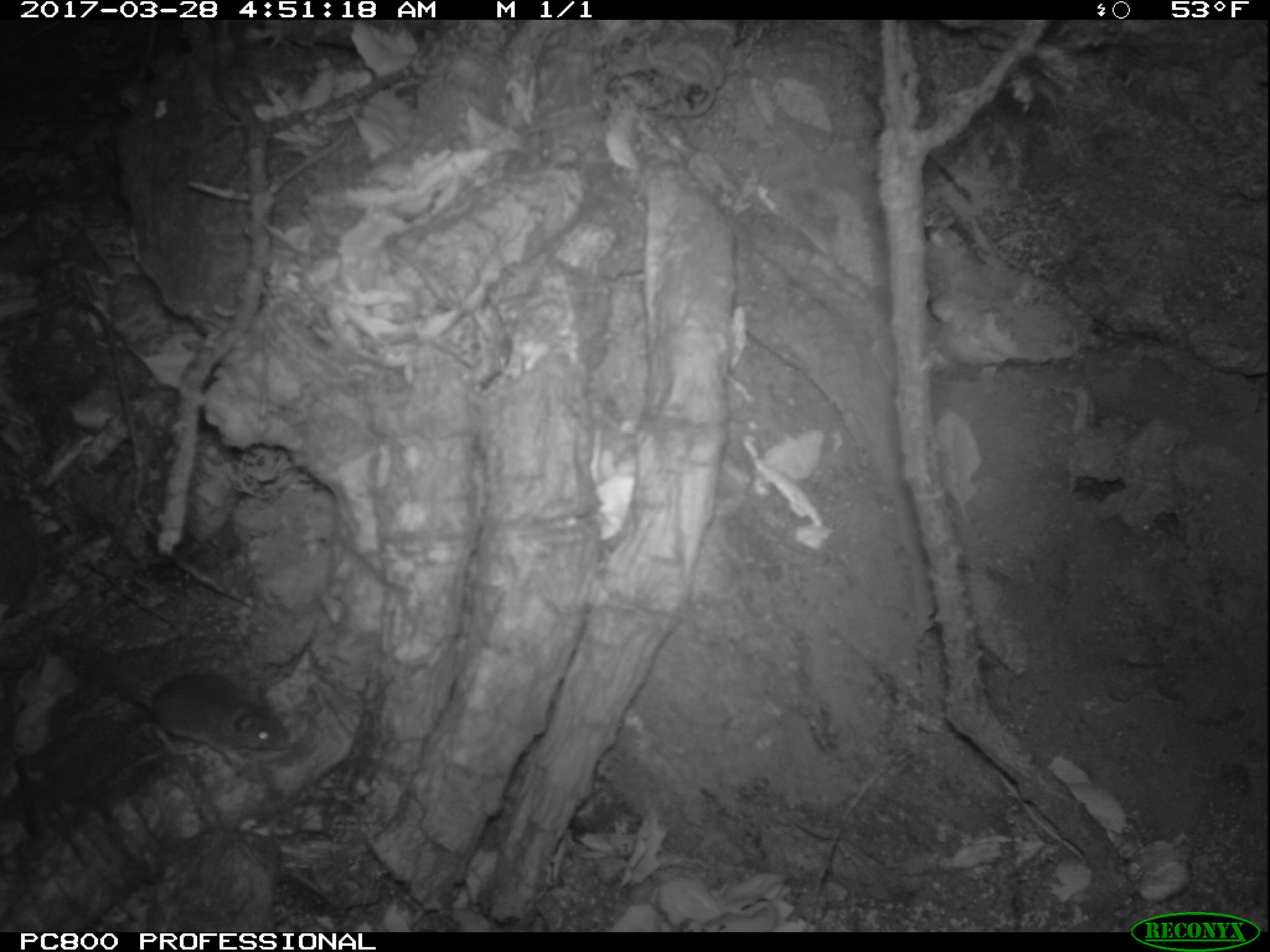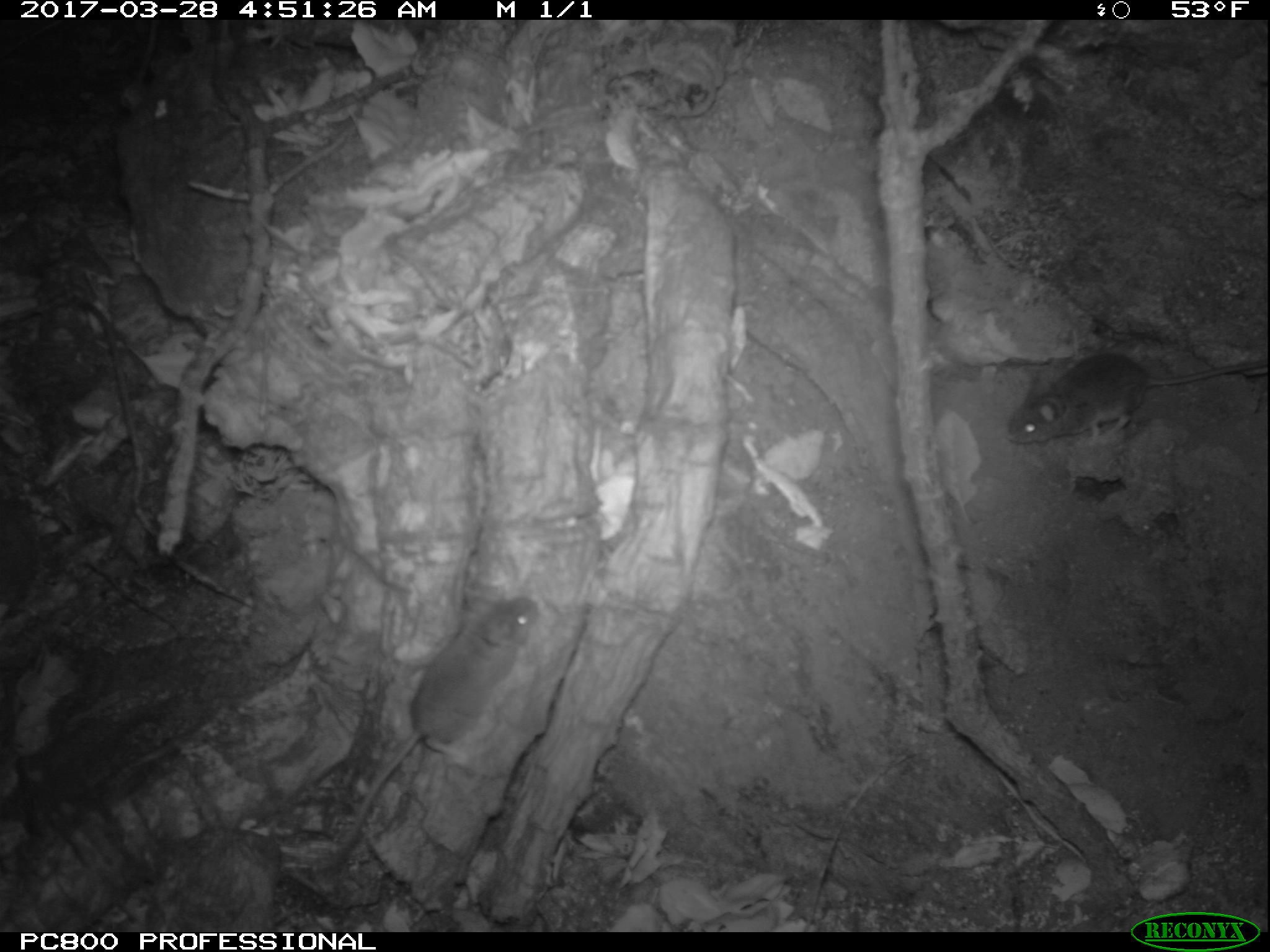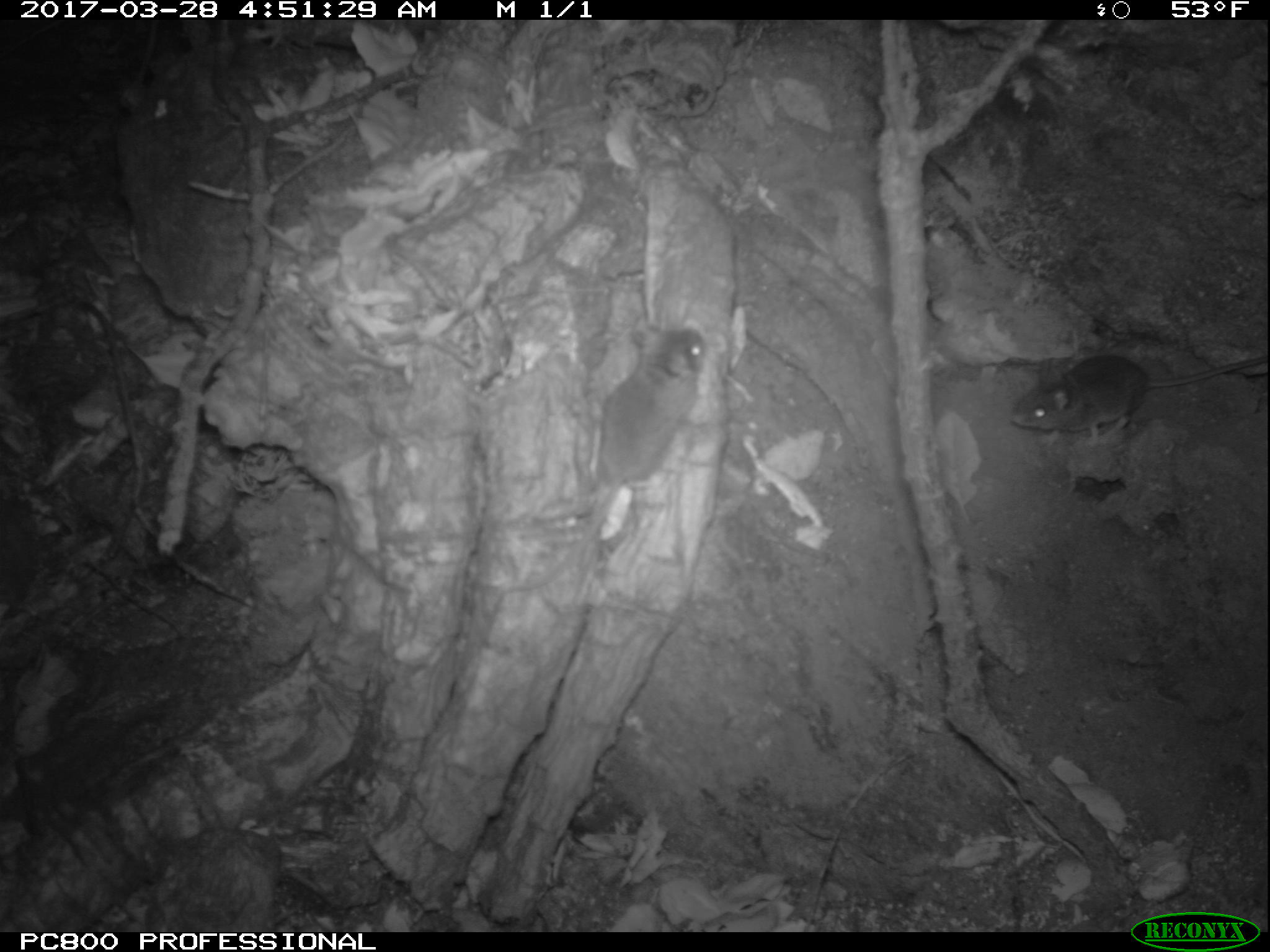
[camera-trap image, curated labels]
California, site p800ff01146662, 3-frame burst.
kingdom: Animalia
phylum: Chordata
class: Mammalia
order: Rodentia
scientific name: Rodentia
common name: rodent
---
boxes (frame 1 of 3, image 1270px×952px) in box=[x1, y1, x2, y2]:
rodent: box=[69, 683, 300, 760]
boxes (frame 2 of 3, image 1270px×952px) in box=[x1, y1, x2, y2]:
rodent: box=[1001, 353, 1269, 444]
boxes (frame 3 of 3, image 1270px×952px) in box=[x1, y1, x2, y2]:
rodent: box=[467, 319, 708, 594]; box=[1007, 351, 1269, 450]